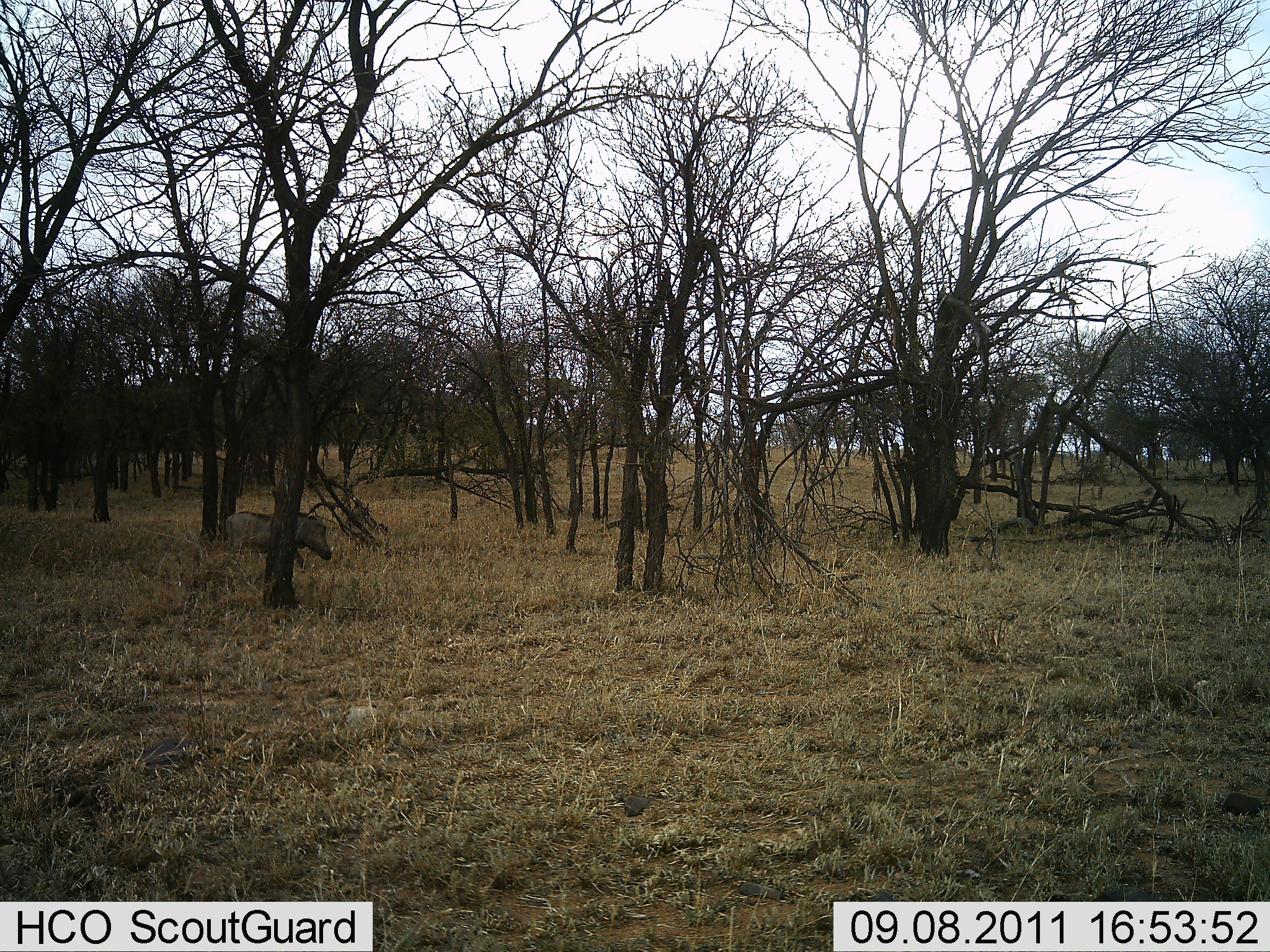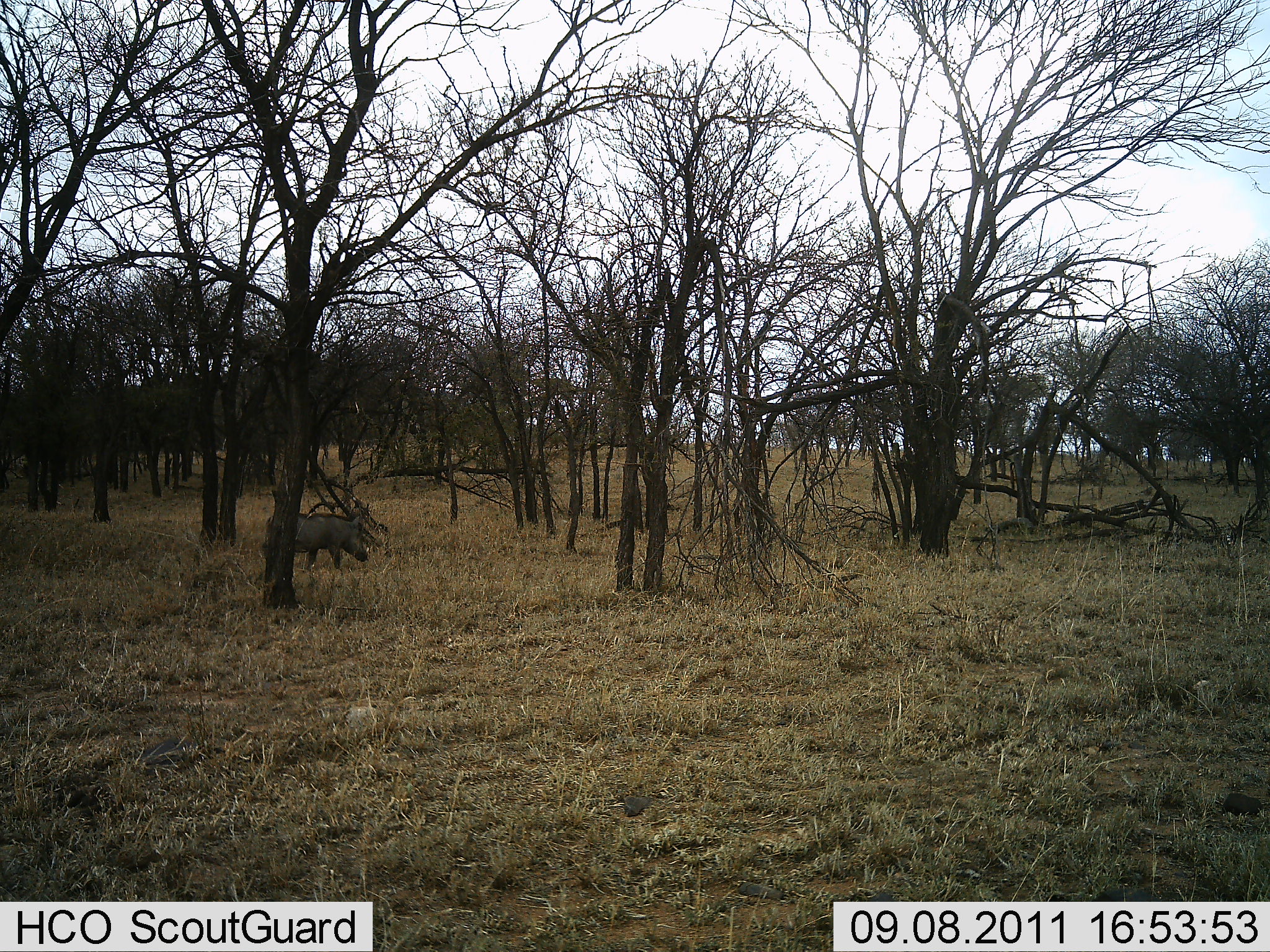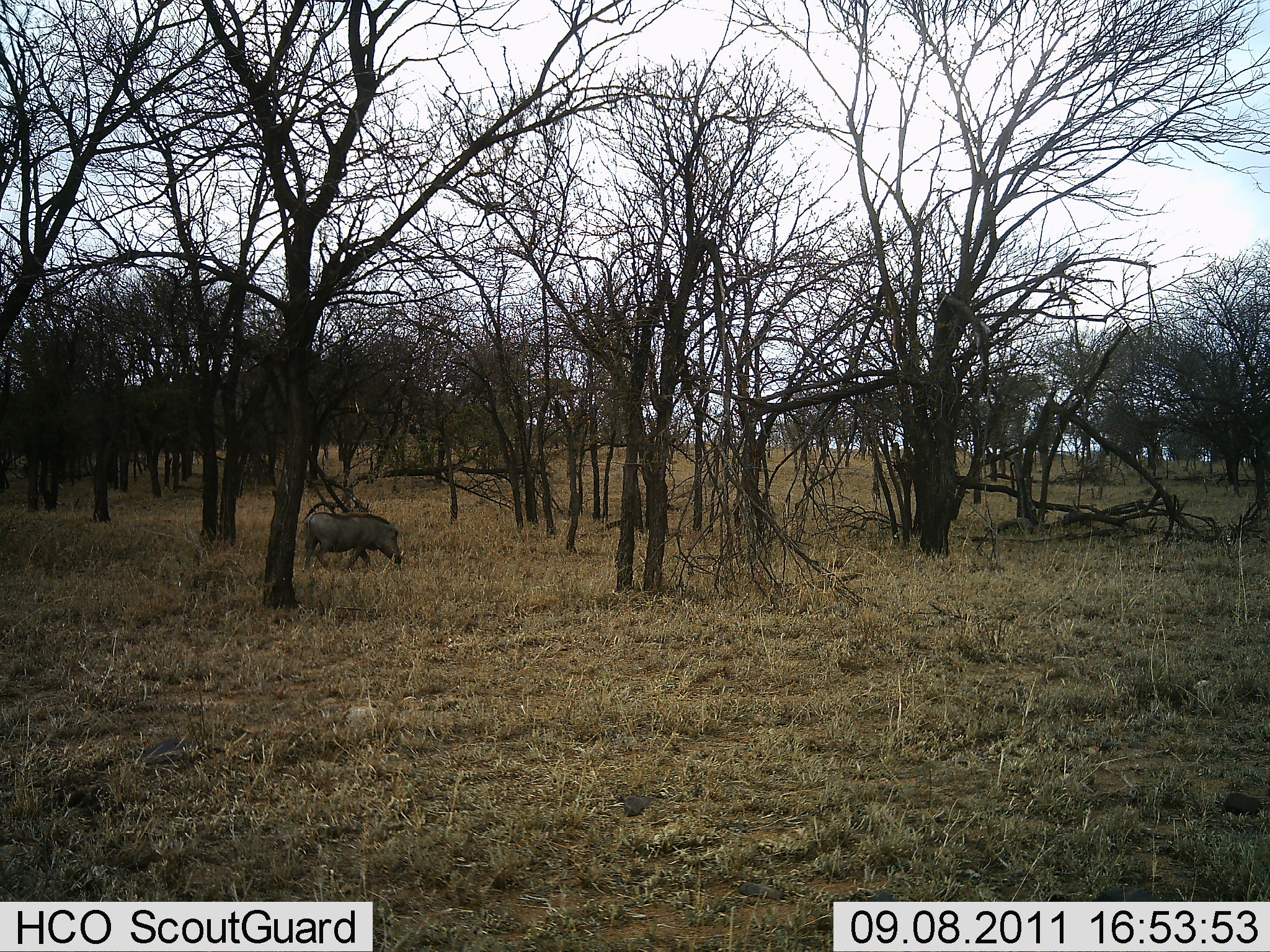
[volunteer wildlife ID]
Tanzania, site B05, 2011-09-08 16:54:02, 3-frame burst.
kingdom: Animalia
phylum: Chordata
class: Mammalia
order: Artiodactyla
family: Suidae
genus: Phacochoerus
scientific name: Phacochoerus africanus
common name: warthog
Warthog (Phacochoerus africanus), count 1. Behavior (volunteer vote fractions): standing 0%, resting 0%, moving 100%, interacting 0%. Young present (vote fraction): 0%. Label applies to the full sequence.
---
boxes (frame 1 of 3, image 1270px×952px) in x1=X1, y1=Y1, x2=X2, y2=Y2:
animal: x1=223, y1=510, x2=333, y2=572